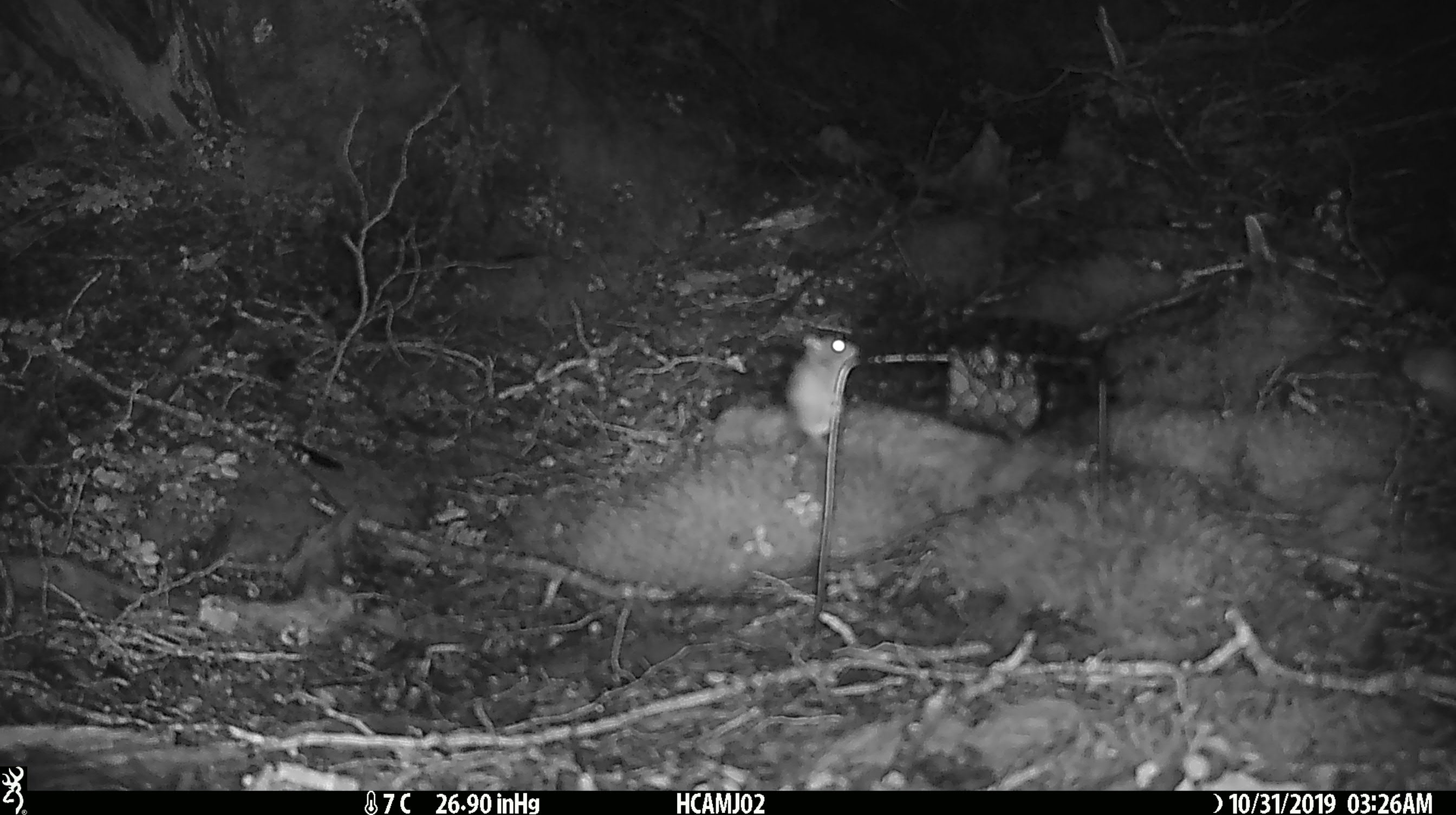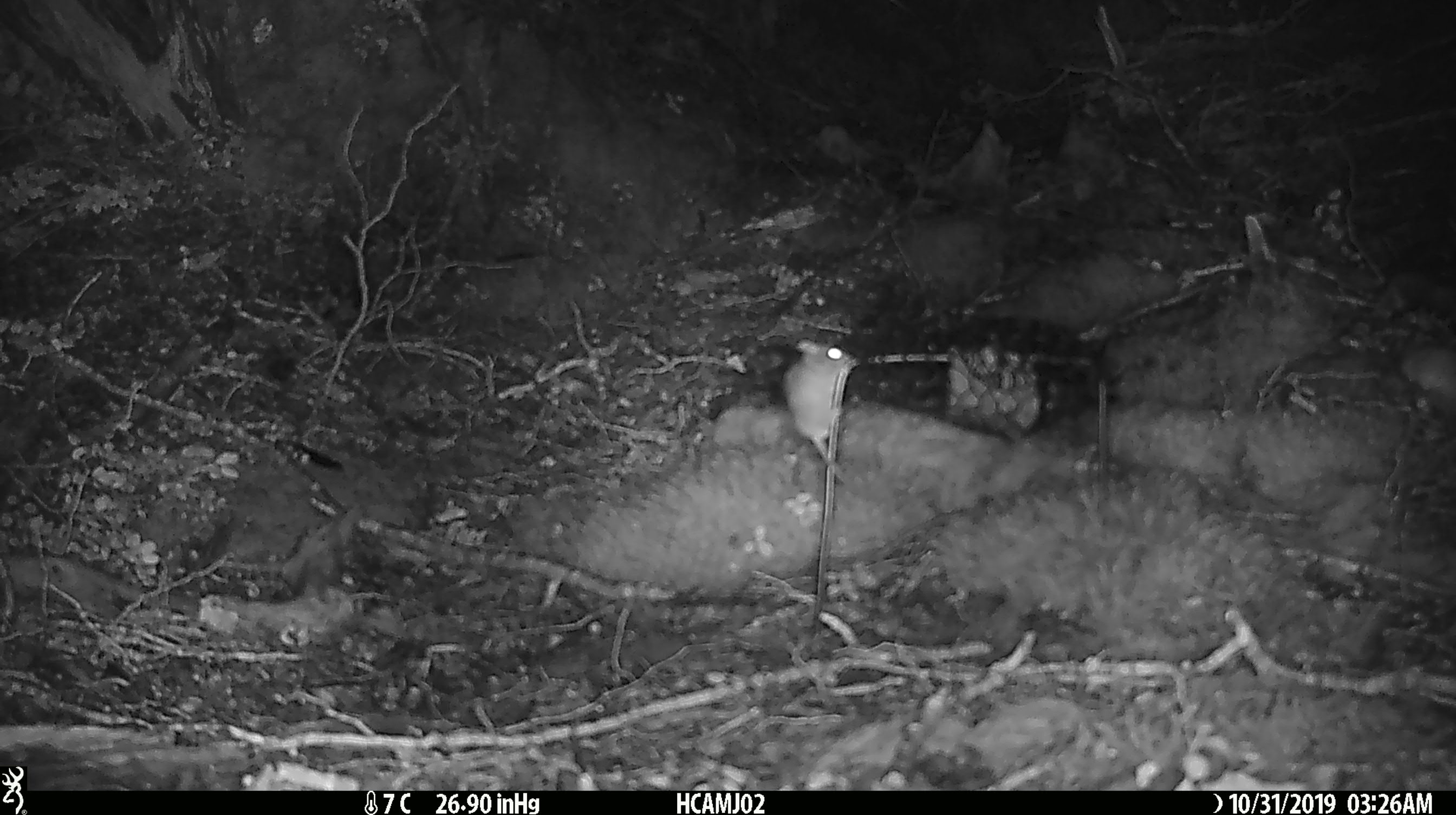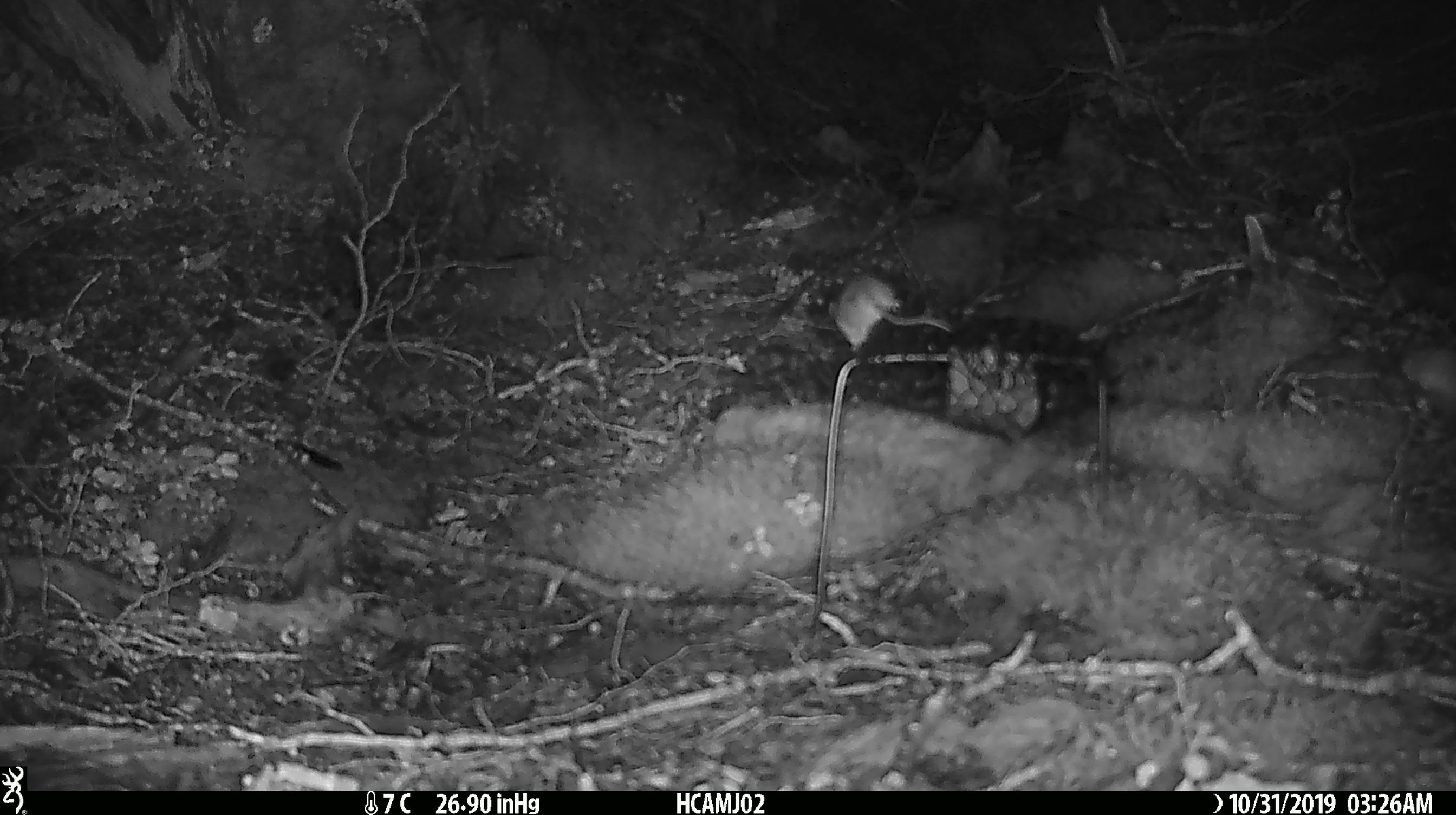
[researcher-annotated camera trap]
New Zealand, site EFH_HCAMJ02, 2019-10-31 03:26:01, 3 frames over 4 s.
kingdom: Animalia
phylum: Chordata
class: Mammalia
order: Rodentia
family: Muridae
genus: Mus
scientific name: Mus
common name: mouse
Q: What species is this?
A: Mouse (Mus).